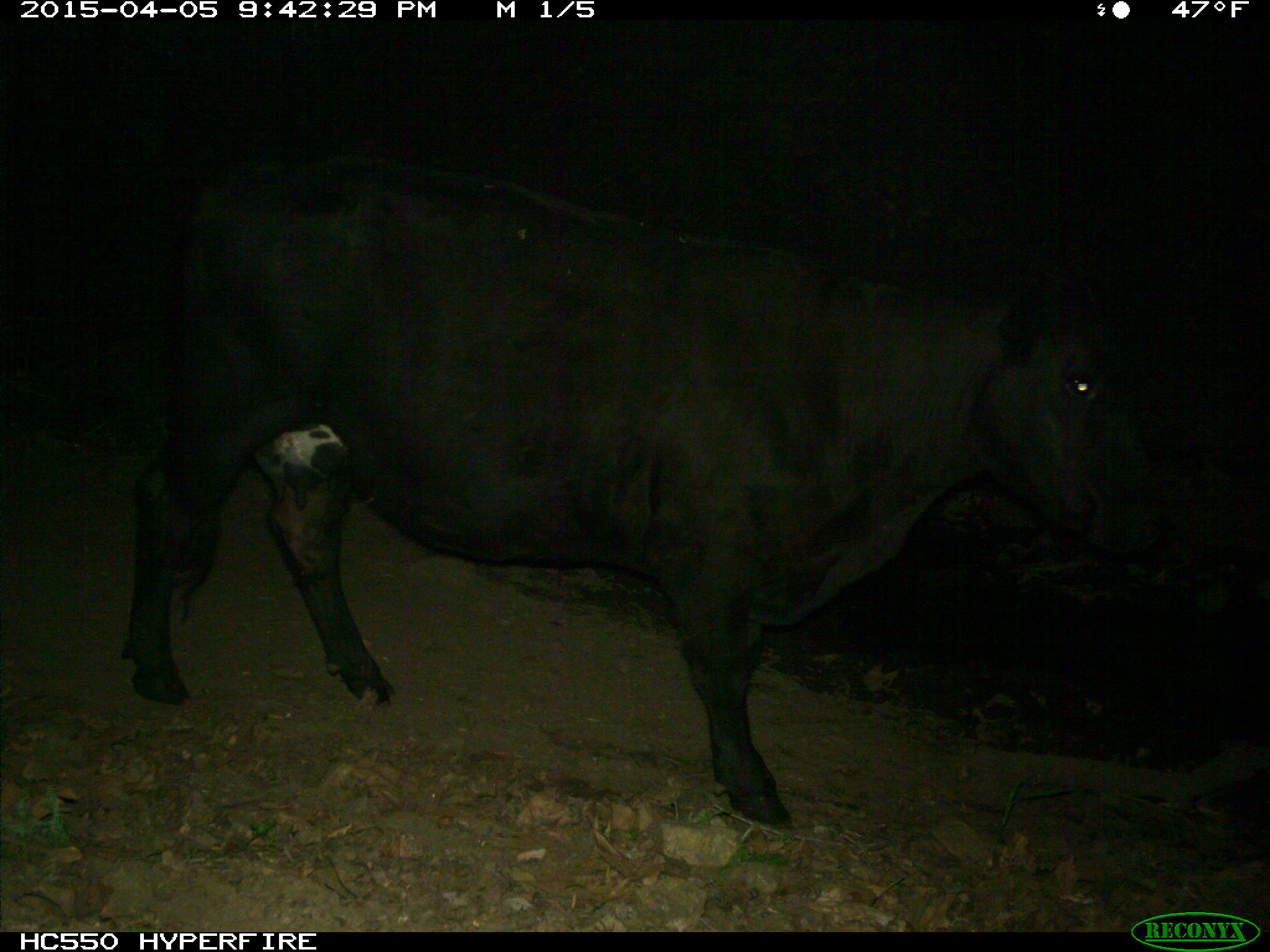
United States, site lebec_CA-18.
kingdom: Animalia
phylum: Chordata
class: Mammalia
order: Artiodactyla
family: Bovidae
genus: Bos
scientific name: Bos taurus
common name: domestic cow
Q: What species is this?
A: Bos taurus (domestic cow).